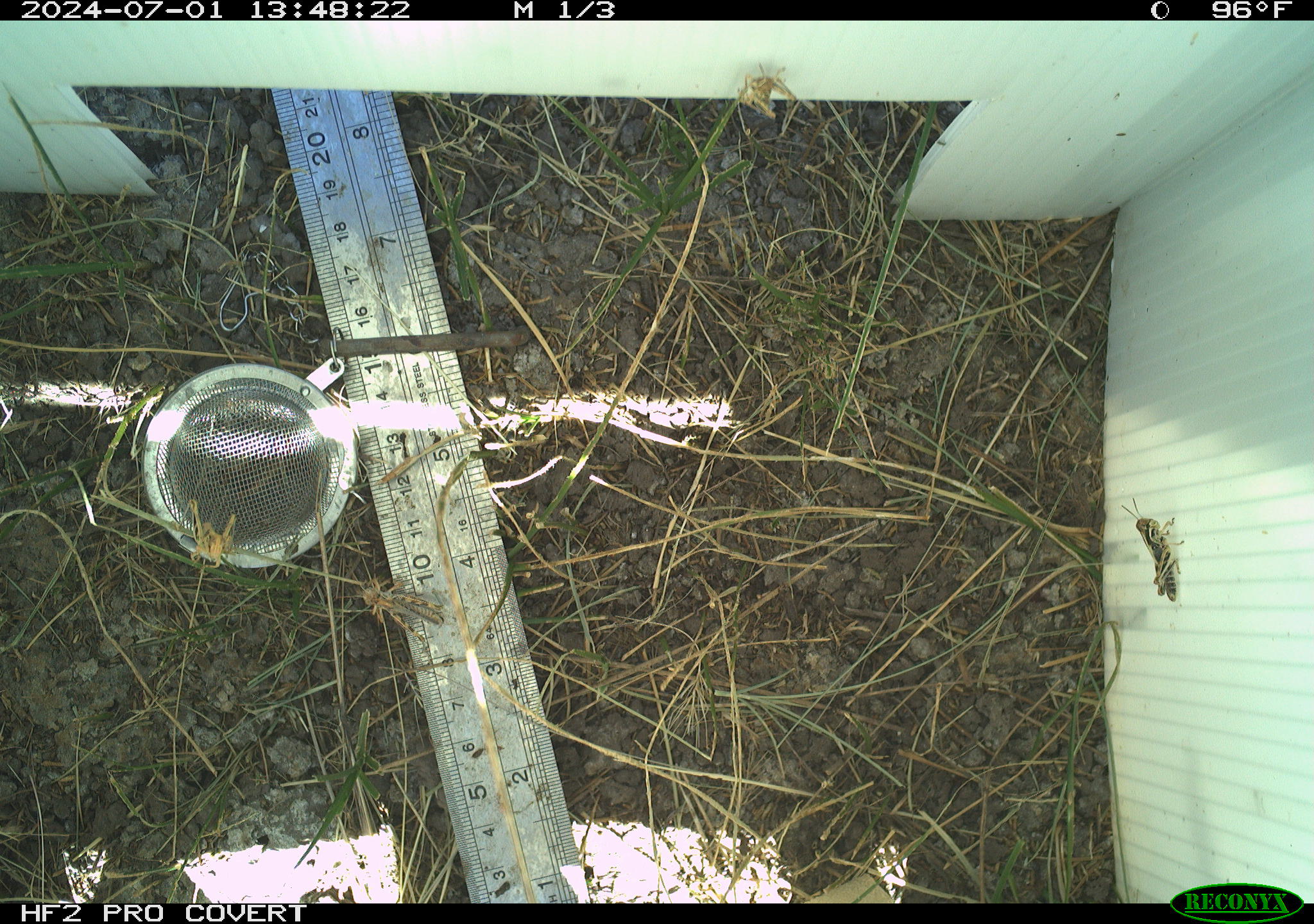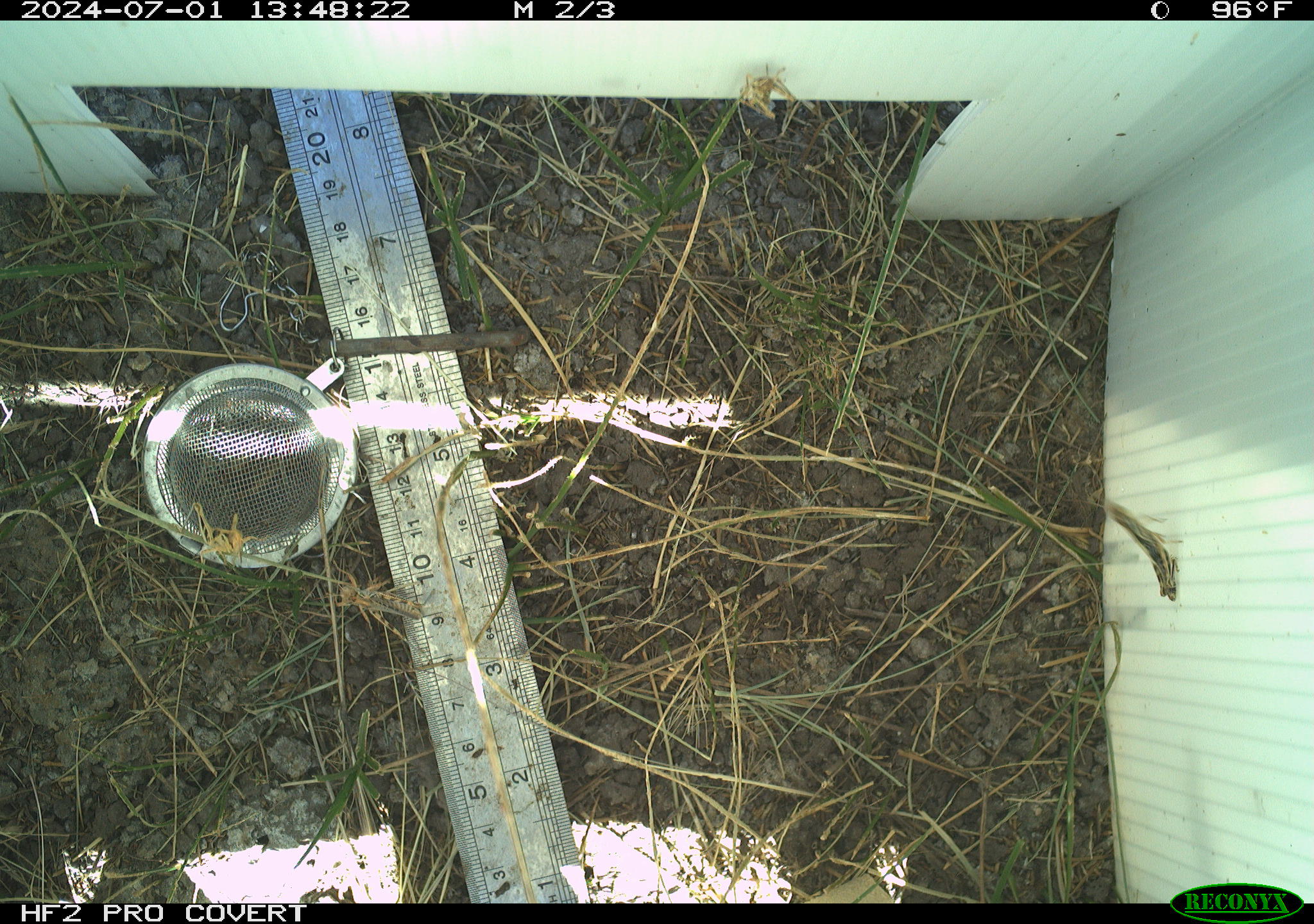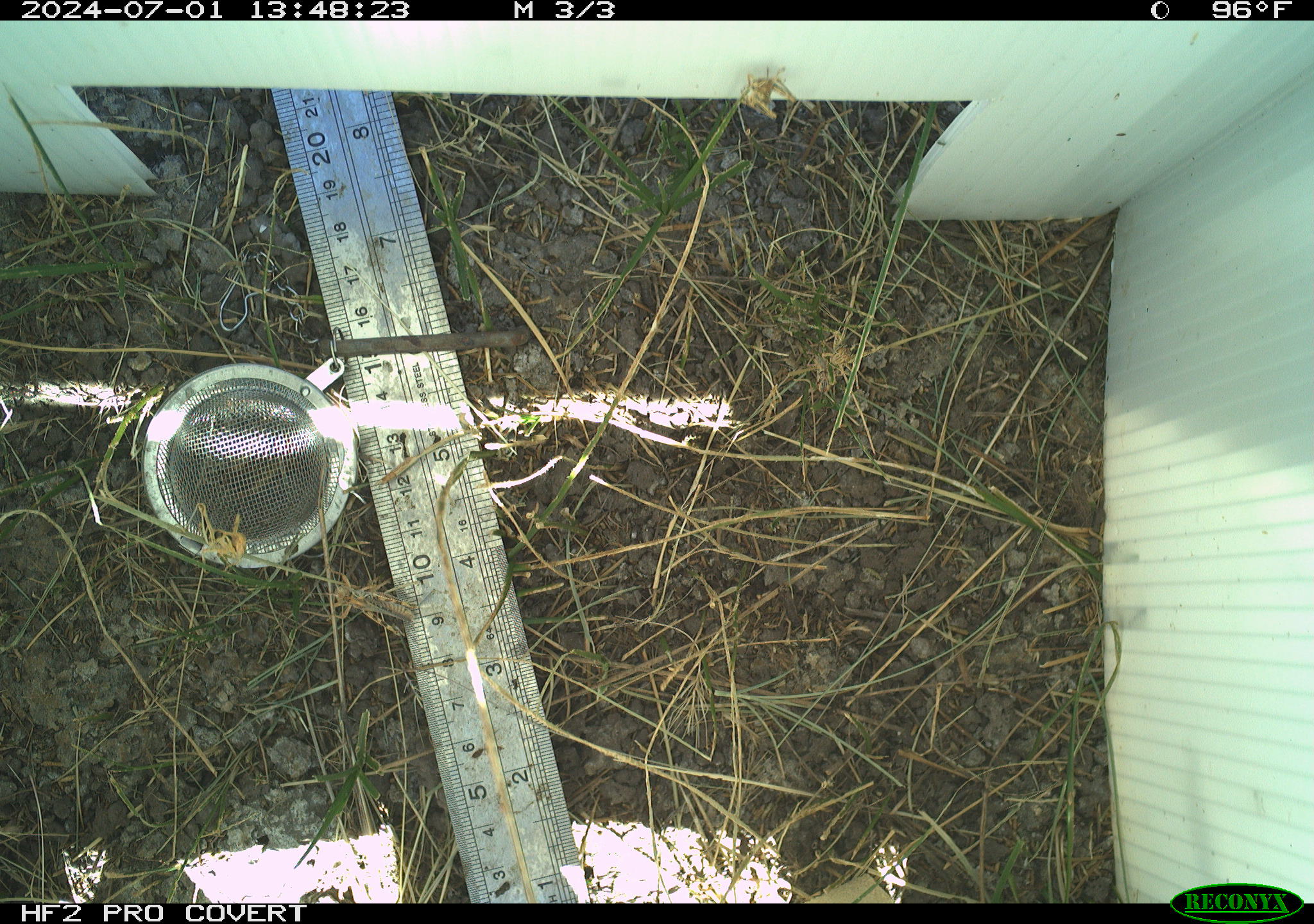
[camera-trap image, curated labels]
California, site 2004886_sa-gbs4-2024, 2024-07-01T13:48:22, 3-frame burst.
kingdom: Animalia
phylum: Arthropoda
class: Insecta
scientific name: Insecta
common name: insect